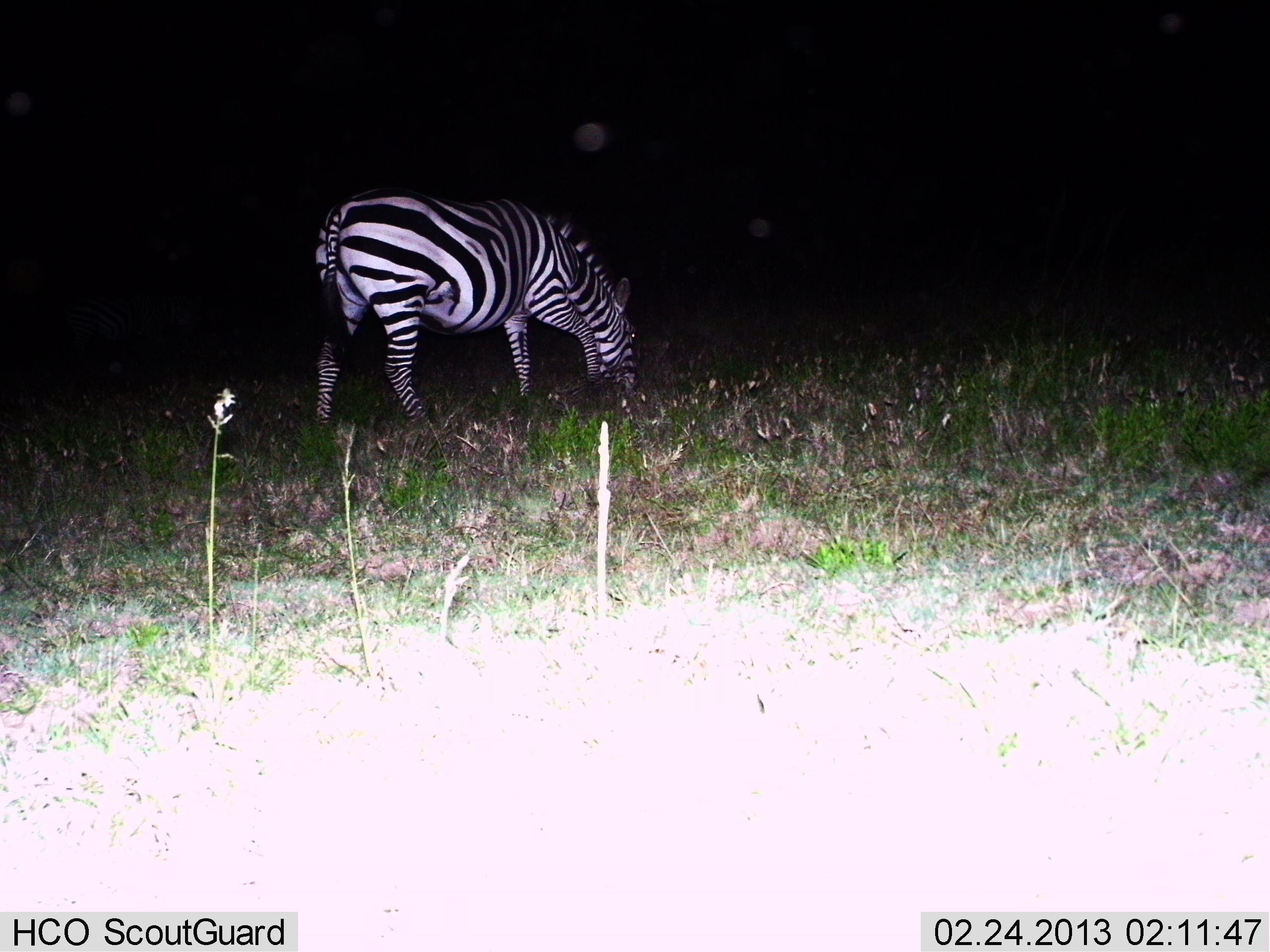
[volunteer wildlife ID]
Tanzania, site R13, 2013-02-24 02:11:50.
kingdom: Animalia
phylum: Chordata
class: Mammalia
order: Perissodactyla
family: Equidae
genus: Equus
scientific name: Equus quagga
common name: plains zebra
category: zebra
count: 1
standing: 23%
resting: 0%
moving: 4%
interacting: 0%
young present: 0%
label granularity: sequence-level